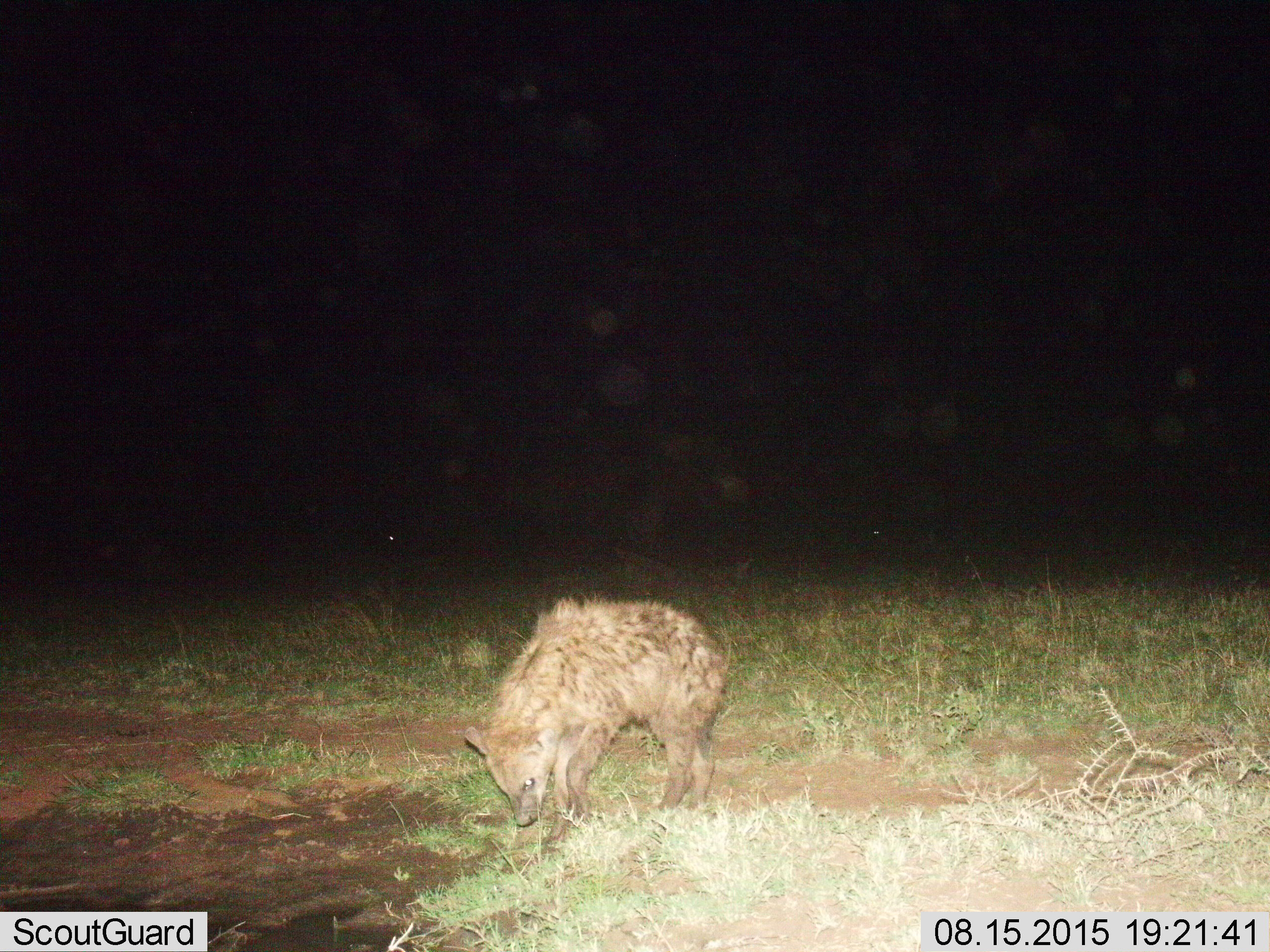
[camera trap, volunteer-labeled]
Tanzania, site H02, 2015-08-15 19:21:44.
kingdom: Animalia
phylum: Chordata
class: Mammalia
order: Carnivora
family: Hyaenidae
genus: Crocuta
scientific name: Crocuta crocuta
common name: spotted hyena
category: hyenaspotted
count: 1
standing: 50%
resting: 0%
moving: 40%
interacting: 0%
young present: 10%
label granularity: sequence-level